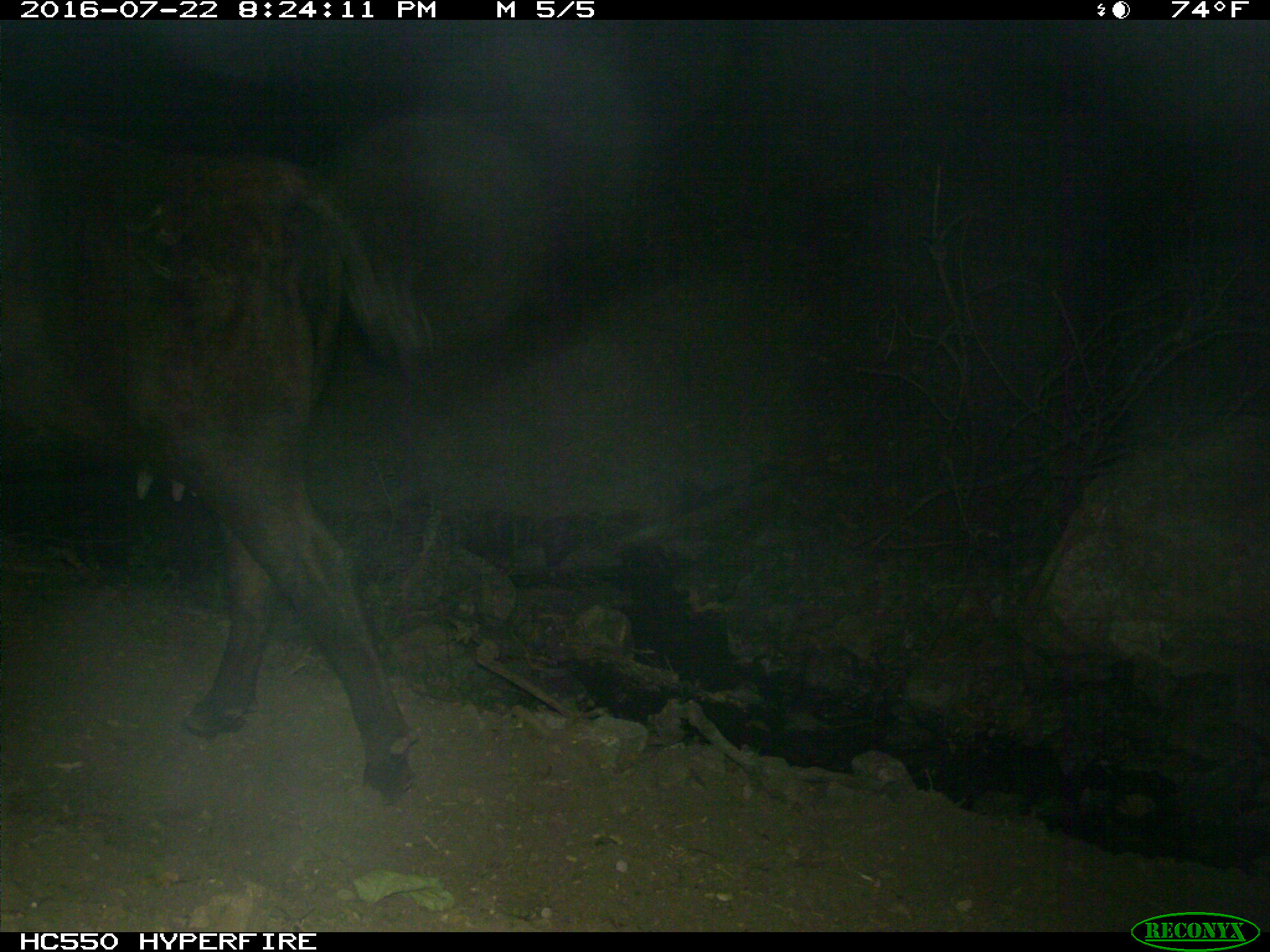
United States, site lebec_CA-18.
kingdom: Animalia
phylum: Chordata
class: Mammalia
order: Artiodactyla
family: Bovidae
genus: Bos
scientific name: Bos taurus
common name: domestic cow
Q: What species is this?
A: Bos taurus (domestic cow).